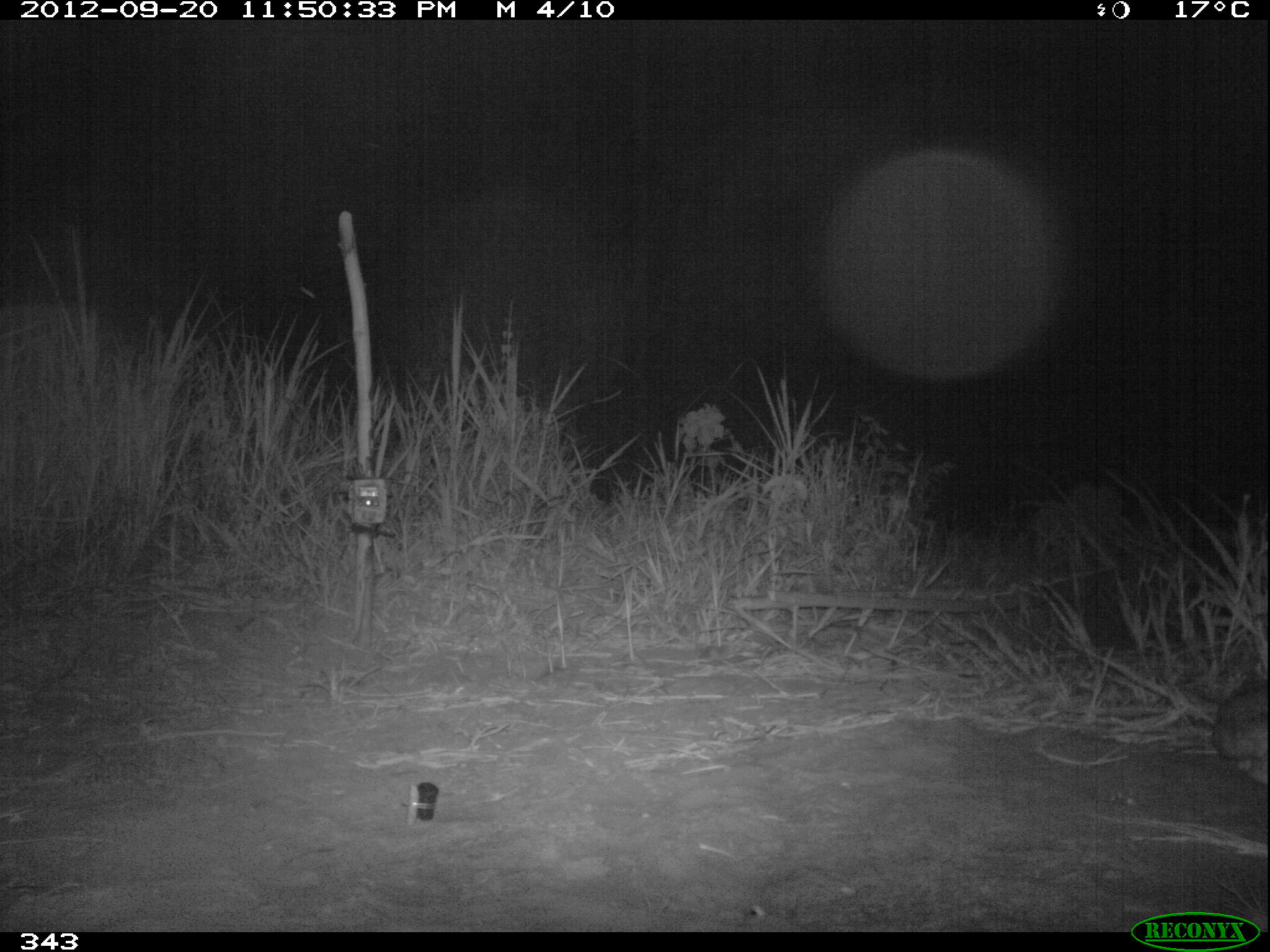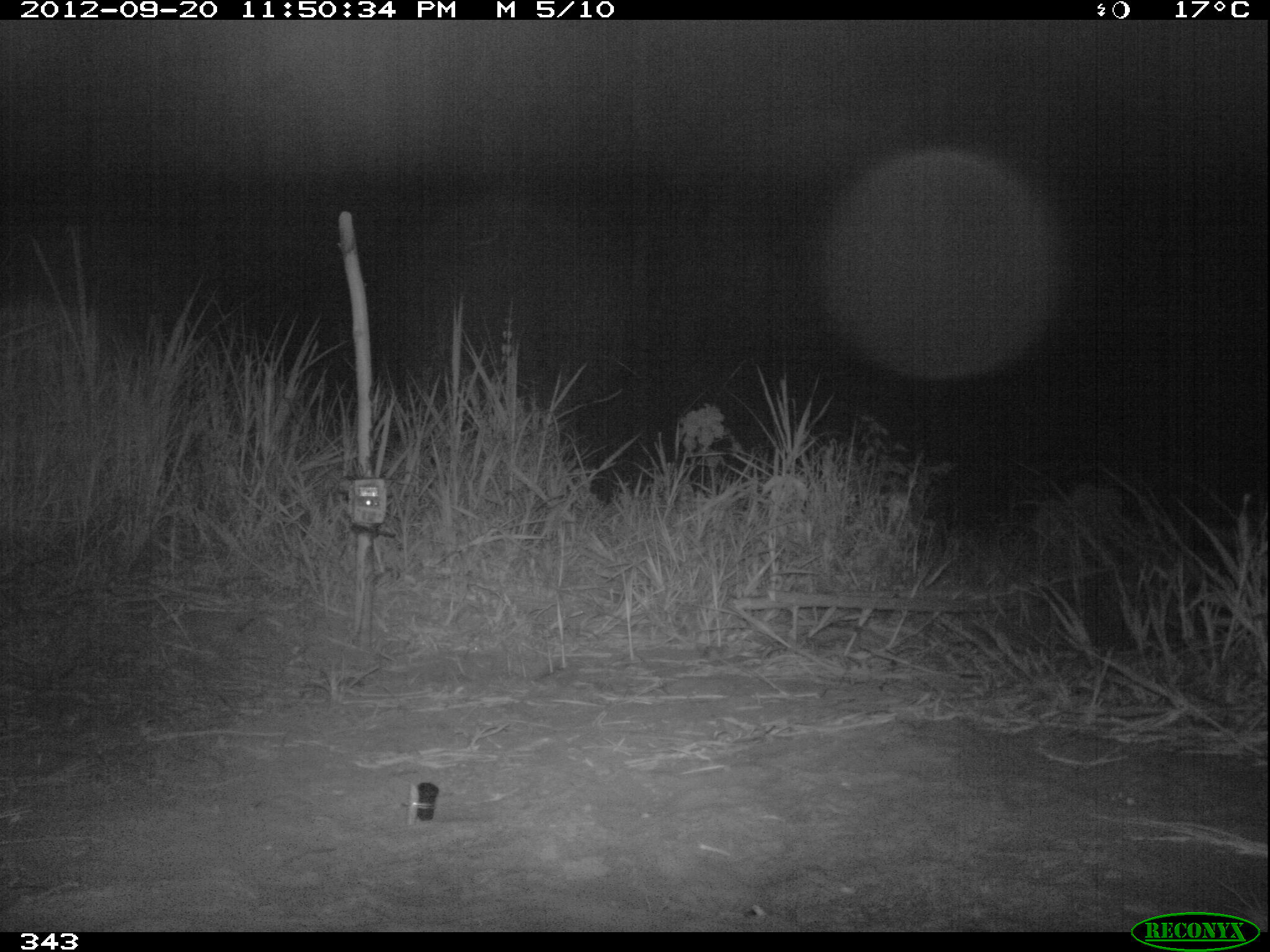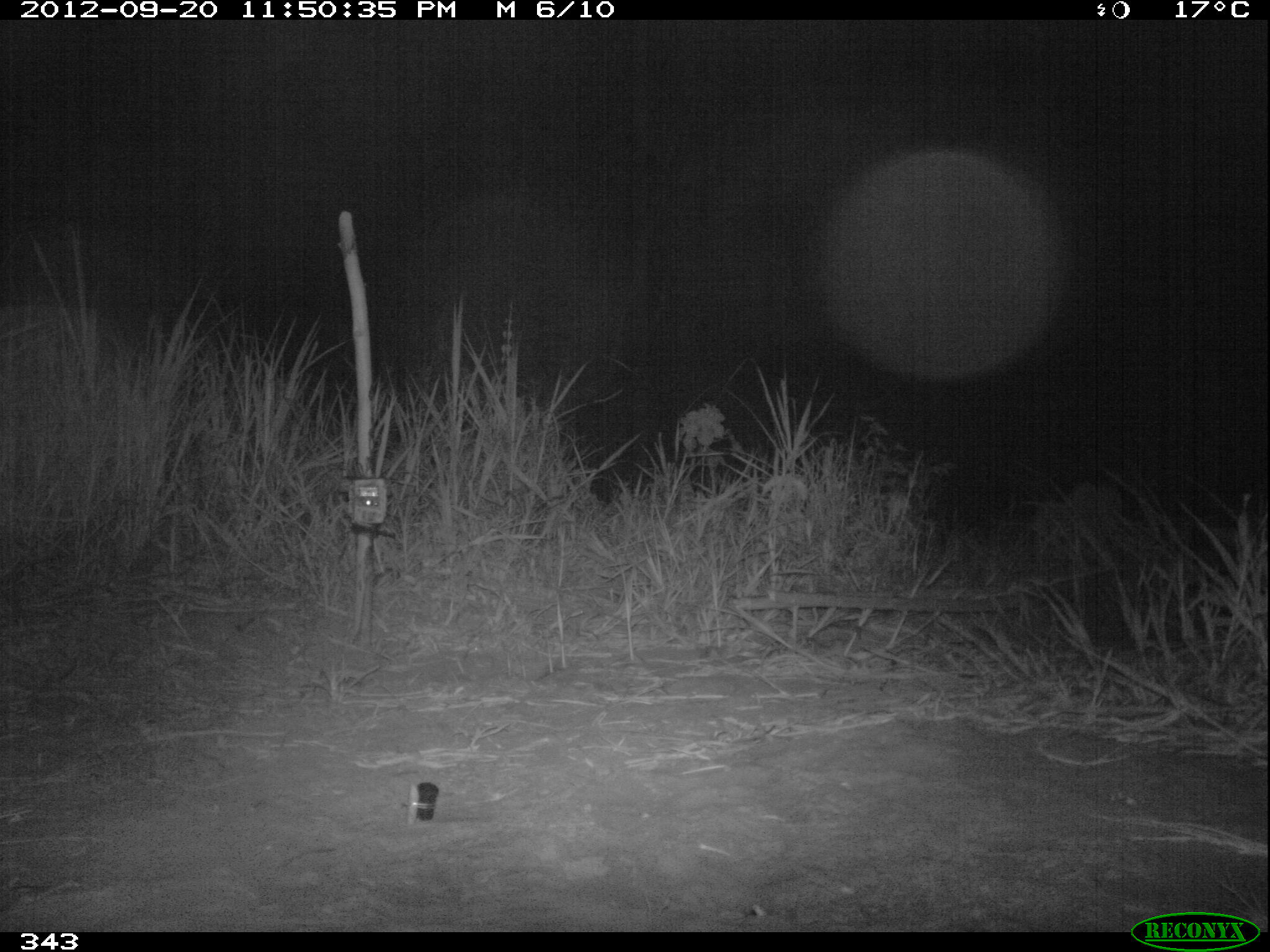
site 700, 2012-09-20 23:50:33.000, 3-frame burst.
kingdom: Animalia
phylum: Chordata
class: Mammalia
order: Lagomorpha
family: Leporidae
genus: Sylvilagus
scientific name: Sylvilagus brasiliensis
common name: tapeti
Sylvilagus brasiliensis (tapeti).